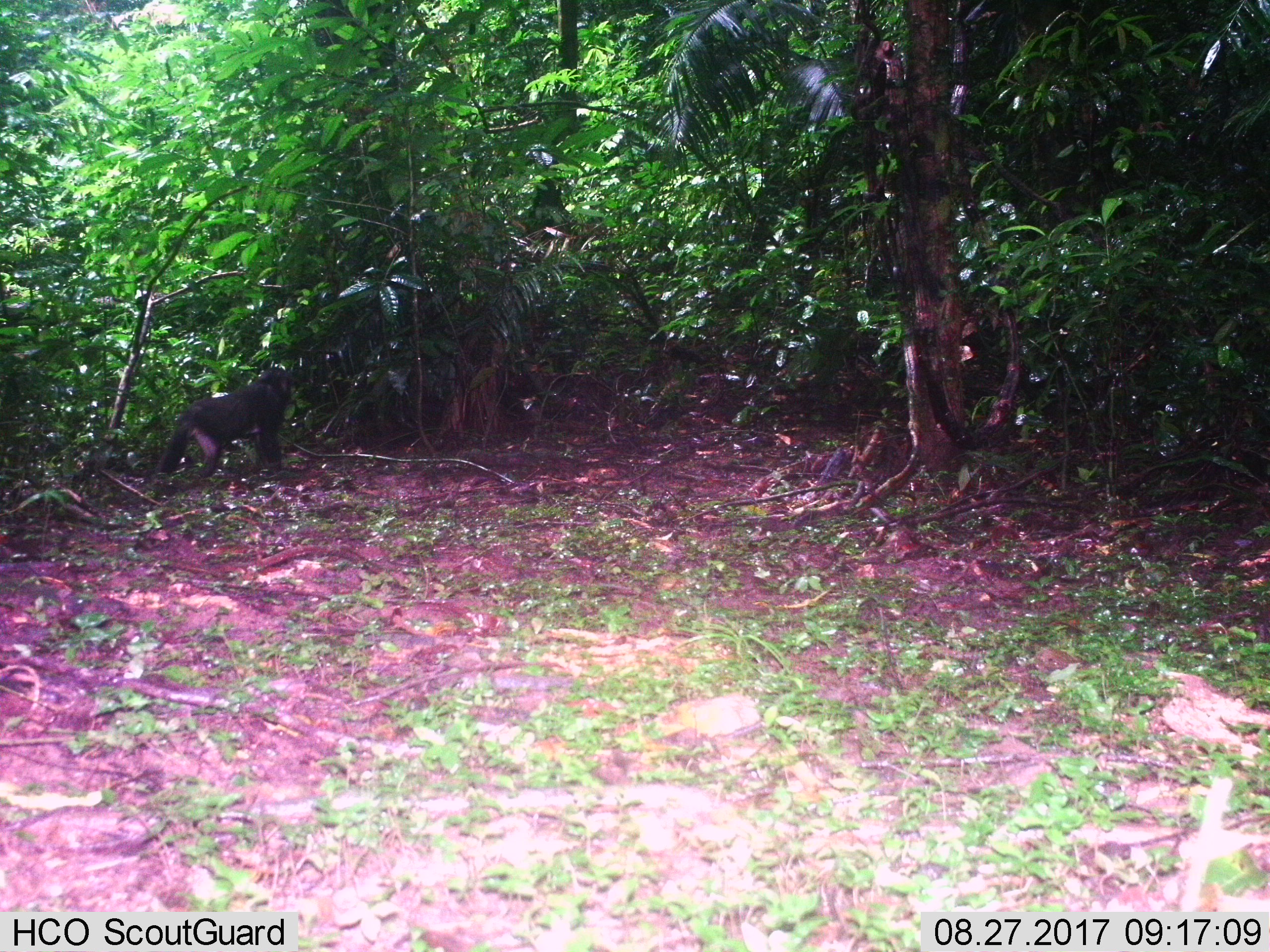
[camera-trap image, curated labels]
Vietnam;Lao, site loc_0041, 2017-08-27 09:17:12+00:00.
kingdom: Animalia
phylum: Chordata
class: Mammalia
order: Primates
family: Cercopithecidae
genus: Macaca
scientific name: Macaca arctoides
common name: stump-tailed macaque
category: stump tailed macaque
Stump tailed macaque (stump-tailed macaque) (Macaca arctoides). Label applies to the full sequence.